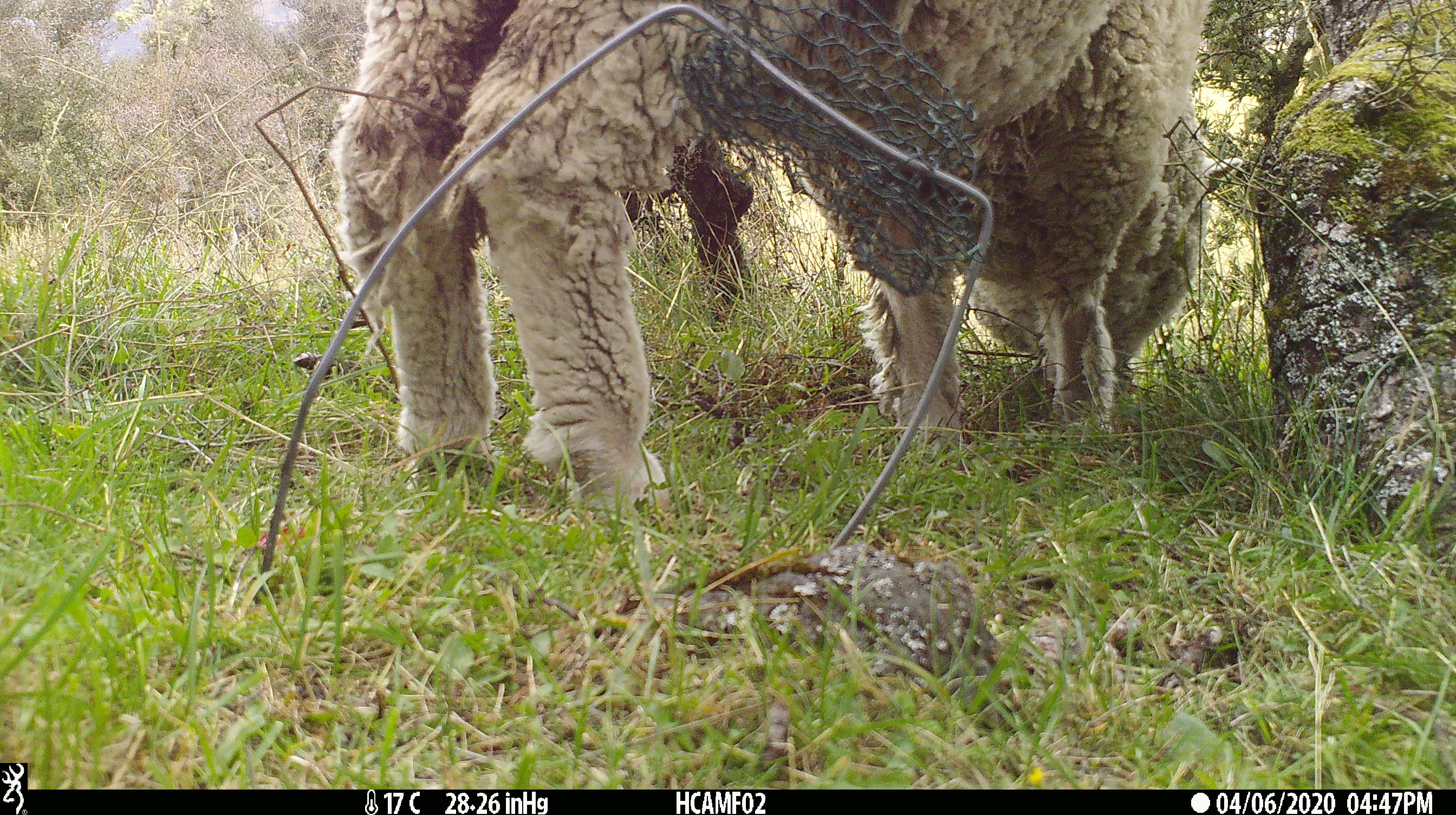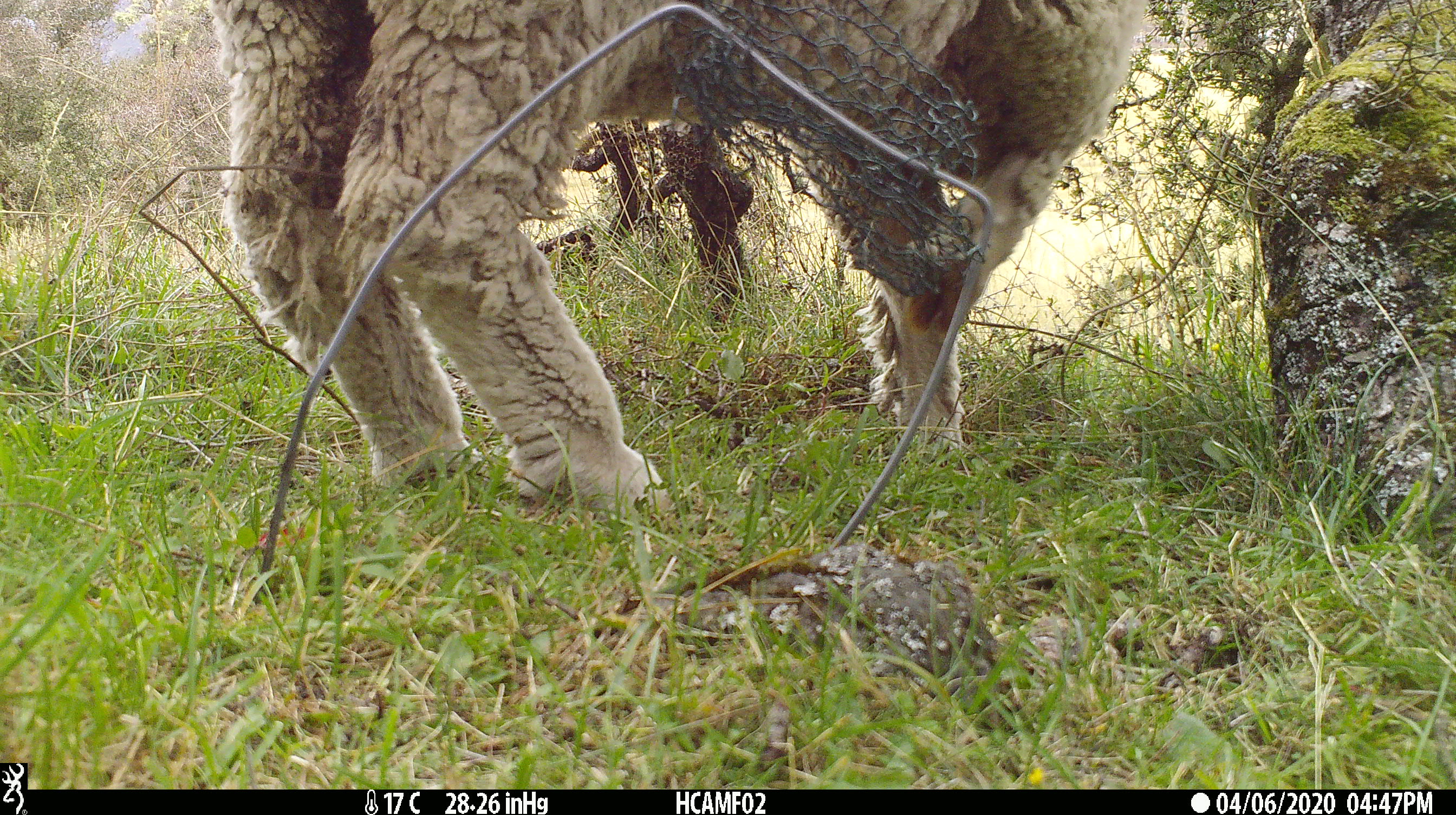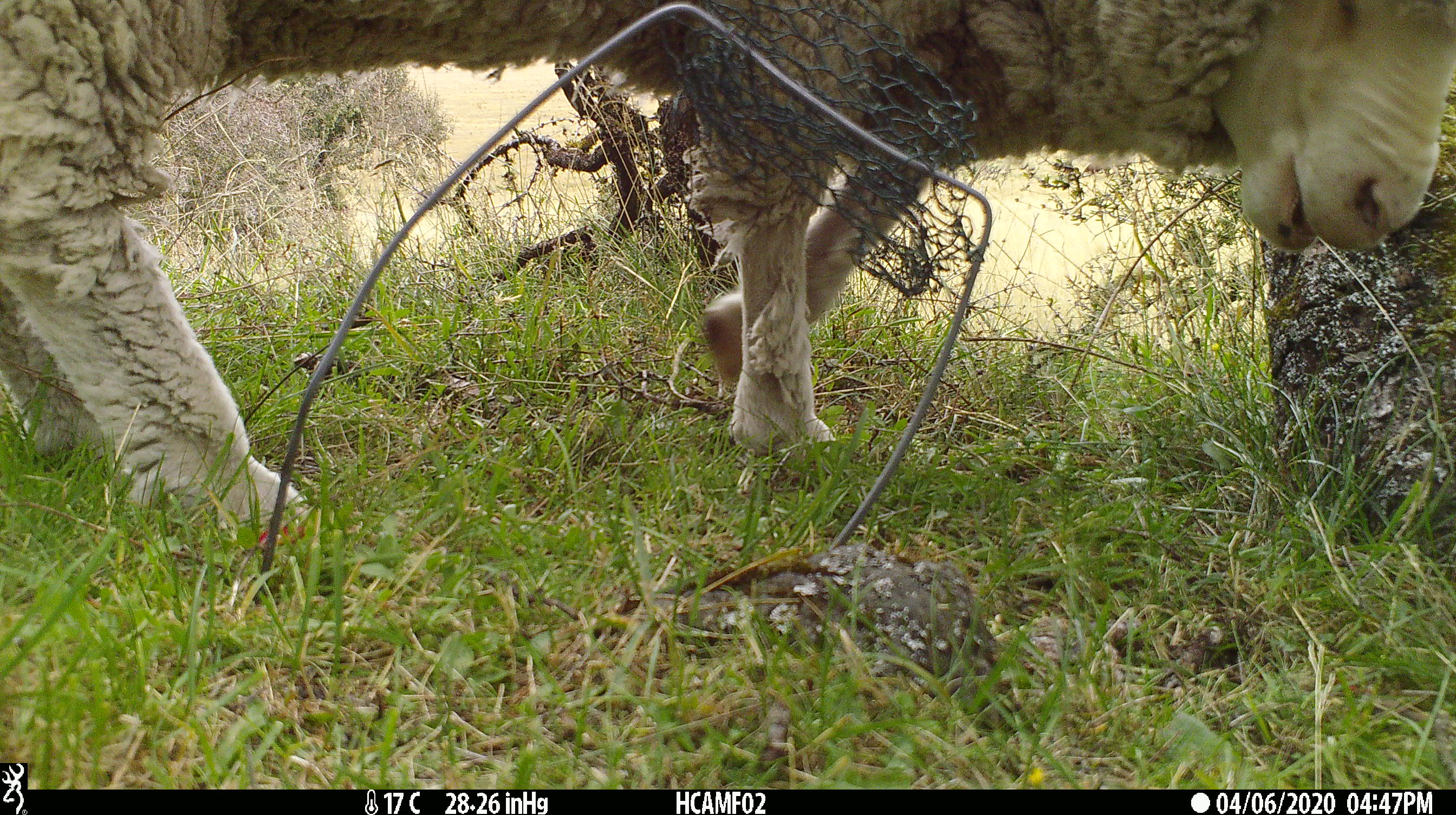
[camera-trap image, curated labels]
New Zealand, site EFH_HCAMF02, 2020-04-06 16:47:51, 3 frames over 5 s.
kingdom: Animalia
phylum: Chordata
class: Mammalia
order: Artiodactyla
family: Bovidae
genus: Ovis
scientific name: Ovis aries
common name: domestic sheep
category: sheep